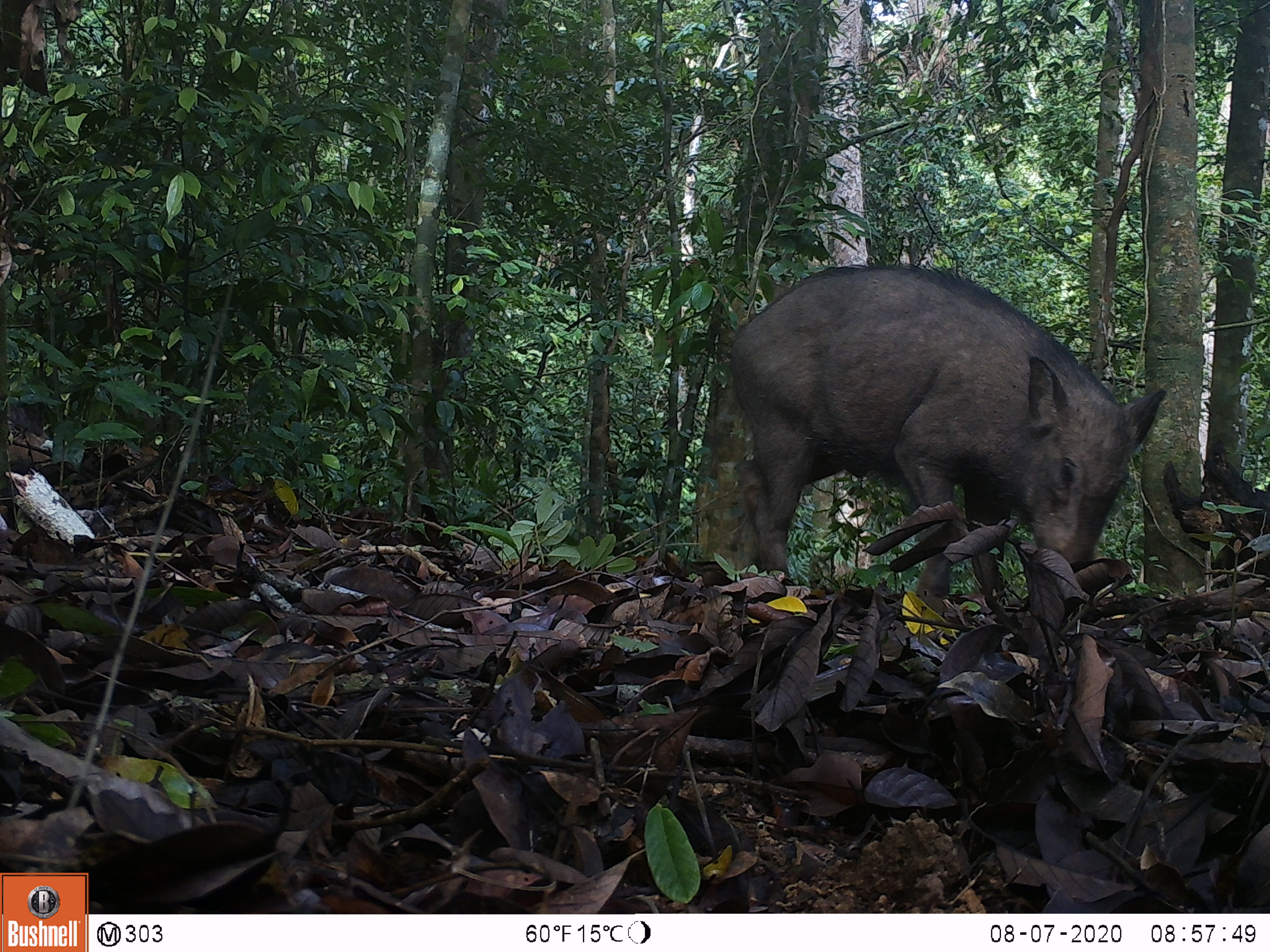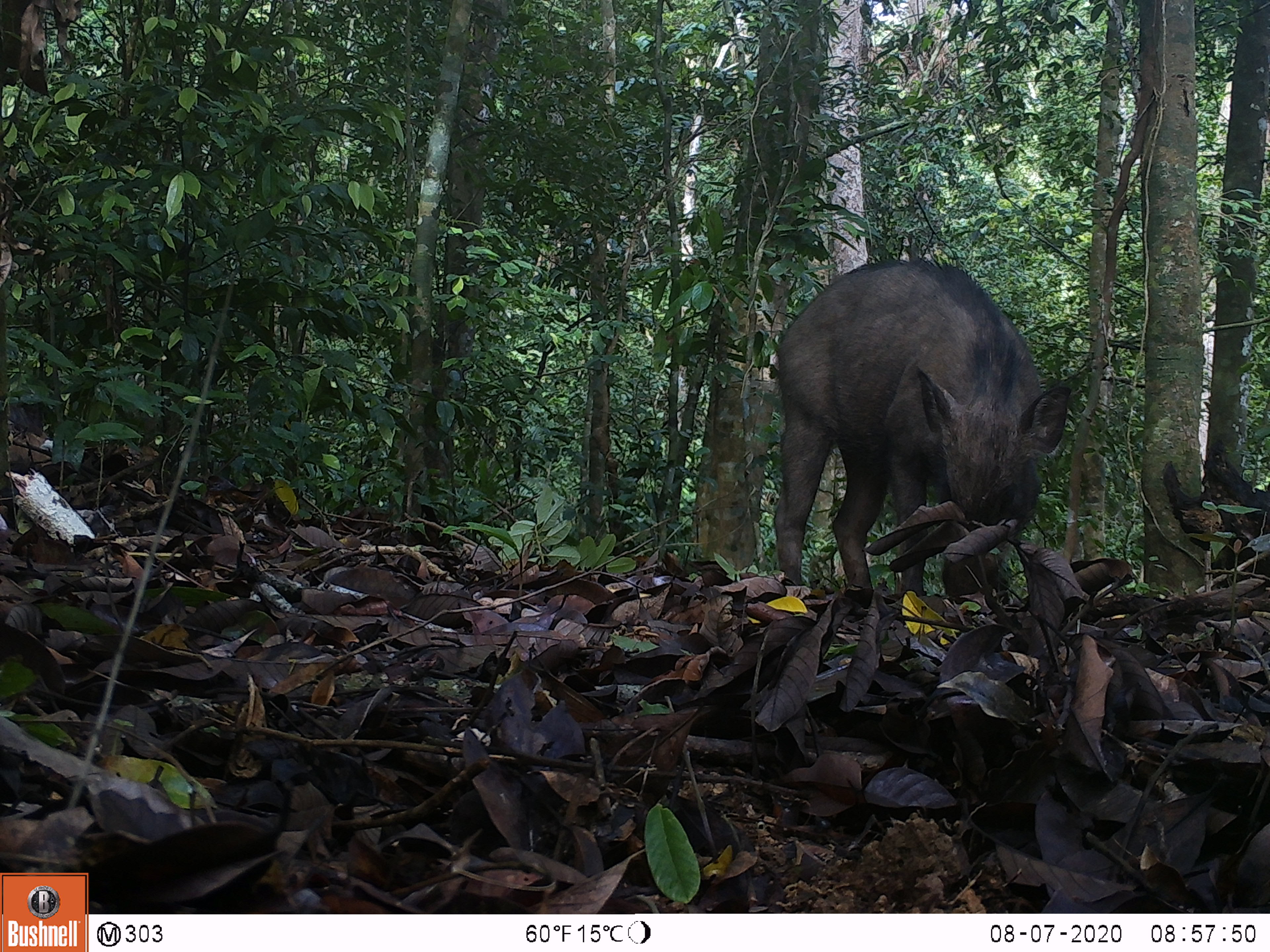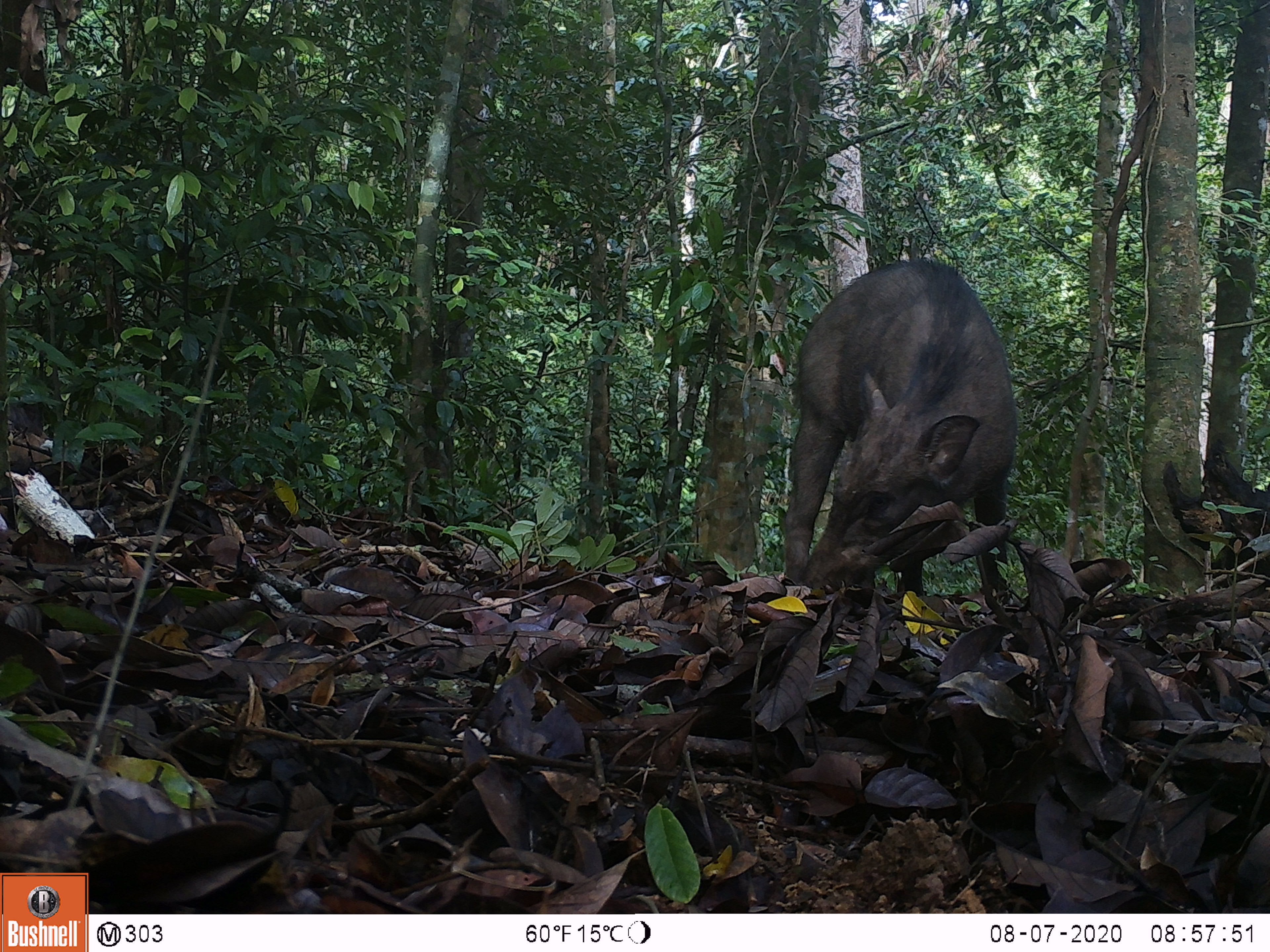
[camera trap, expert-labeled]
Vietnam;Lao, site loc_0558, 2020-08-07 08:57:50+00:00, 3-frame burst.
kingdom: Animalia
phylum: Chordata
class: Mammalia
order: Artiodactyla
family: Suidae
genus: Sus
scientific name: Sus scrofa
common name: eurasian wild pig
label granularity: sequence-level